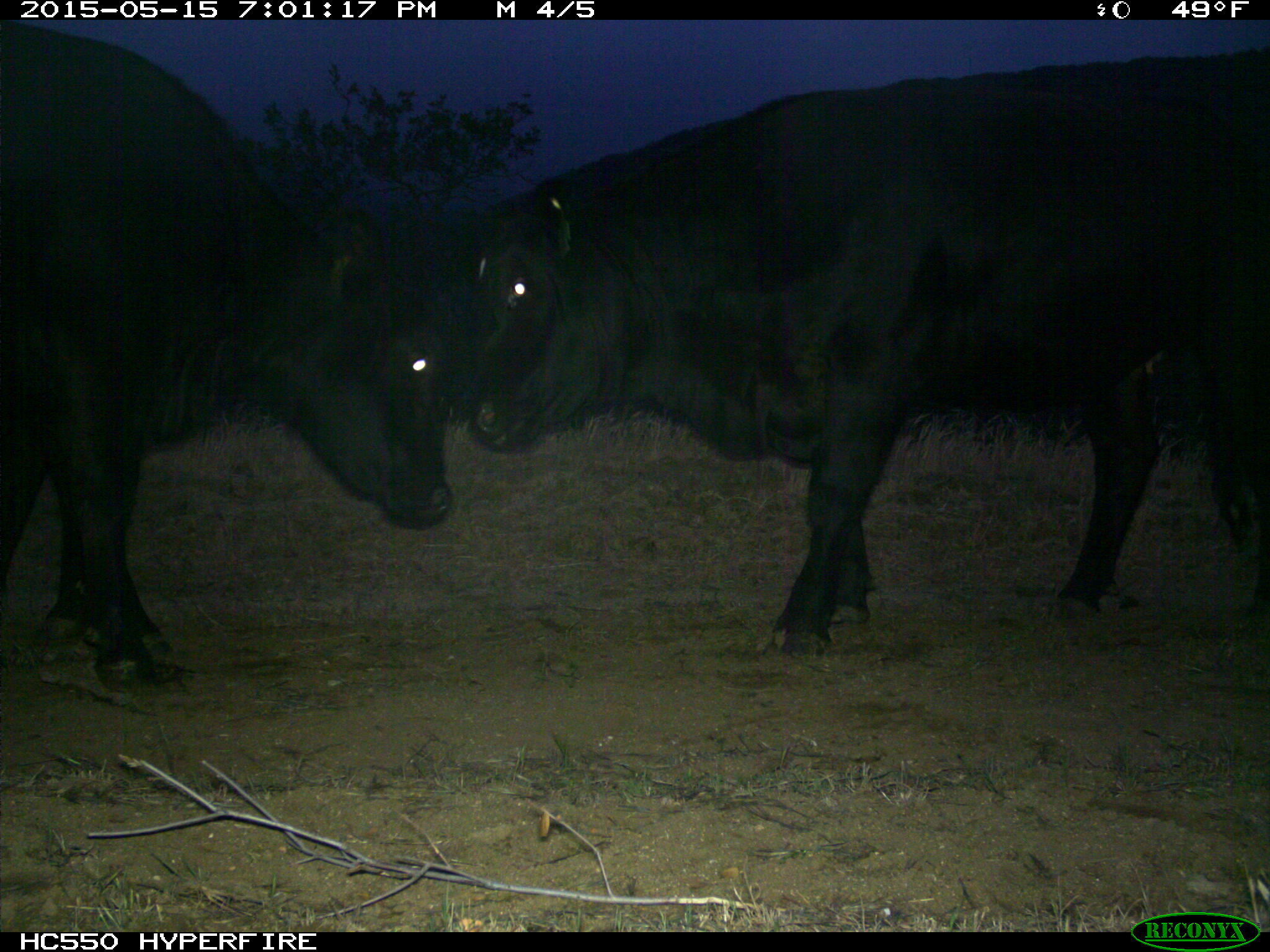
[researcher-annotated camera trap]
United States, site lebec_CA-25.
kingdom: Animalia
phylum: Chordata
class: Mammalia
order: Artiodactyla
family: Bovidae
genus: Bos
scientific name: Bos taurus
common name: domestic cow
Bos taurus (domestic cow).